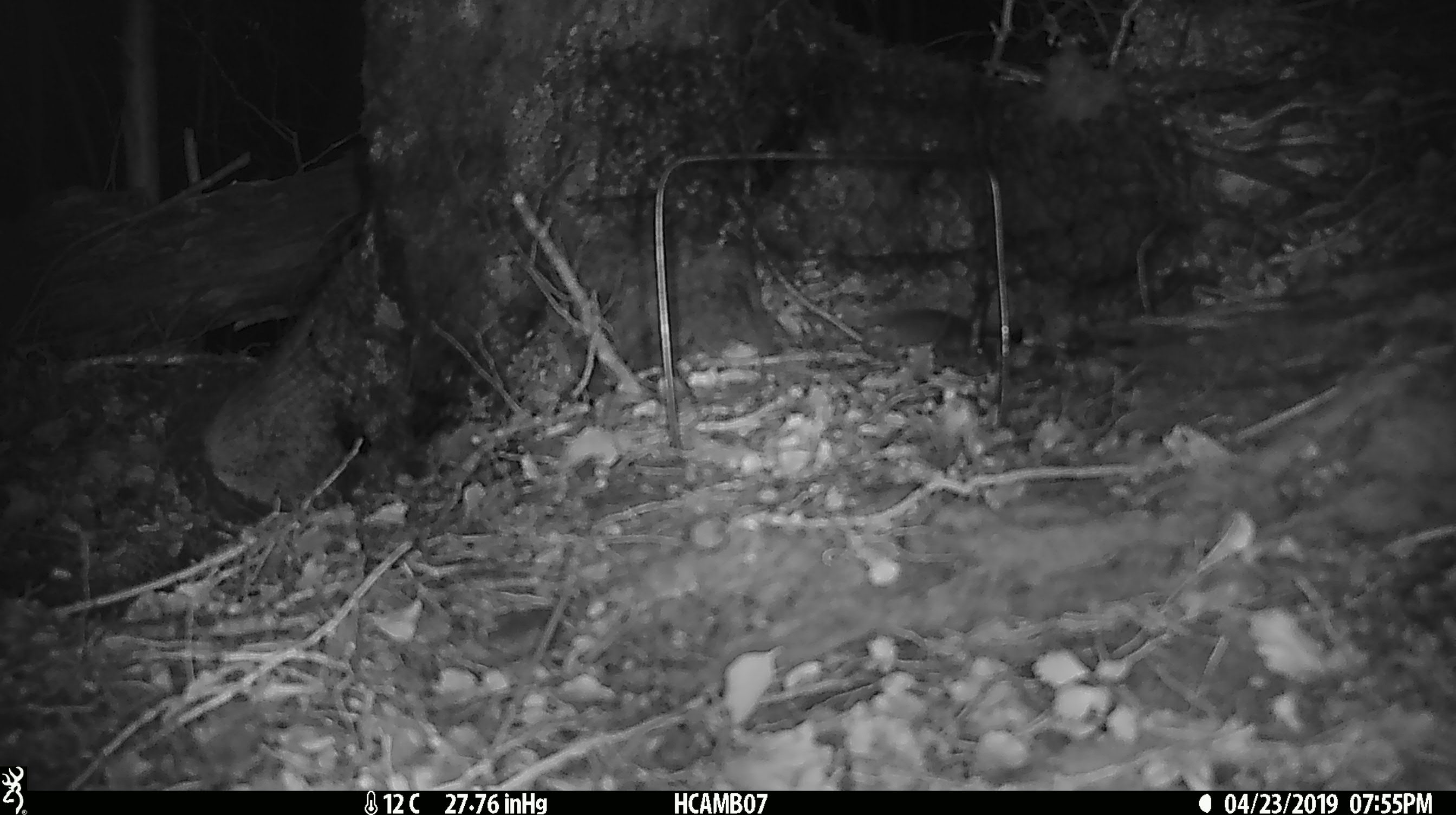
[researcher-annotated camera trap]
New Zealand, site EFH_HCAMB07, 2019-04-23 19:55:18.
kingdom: Animalia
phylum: Chordata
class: Mammalia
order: Rodentia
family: Muridae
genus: Mus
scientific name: Mus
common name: mouse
Mouse (Mus).